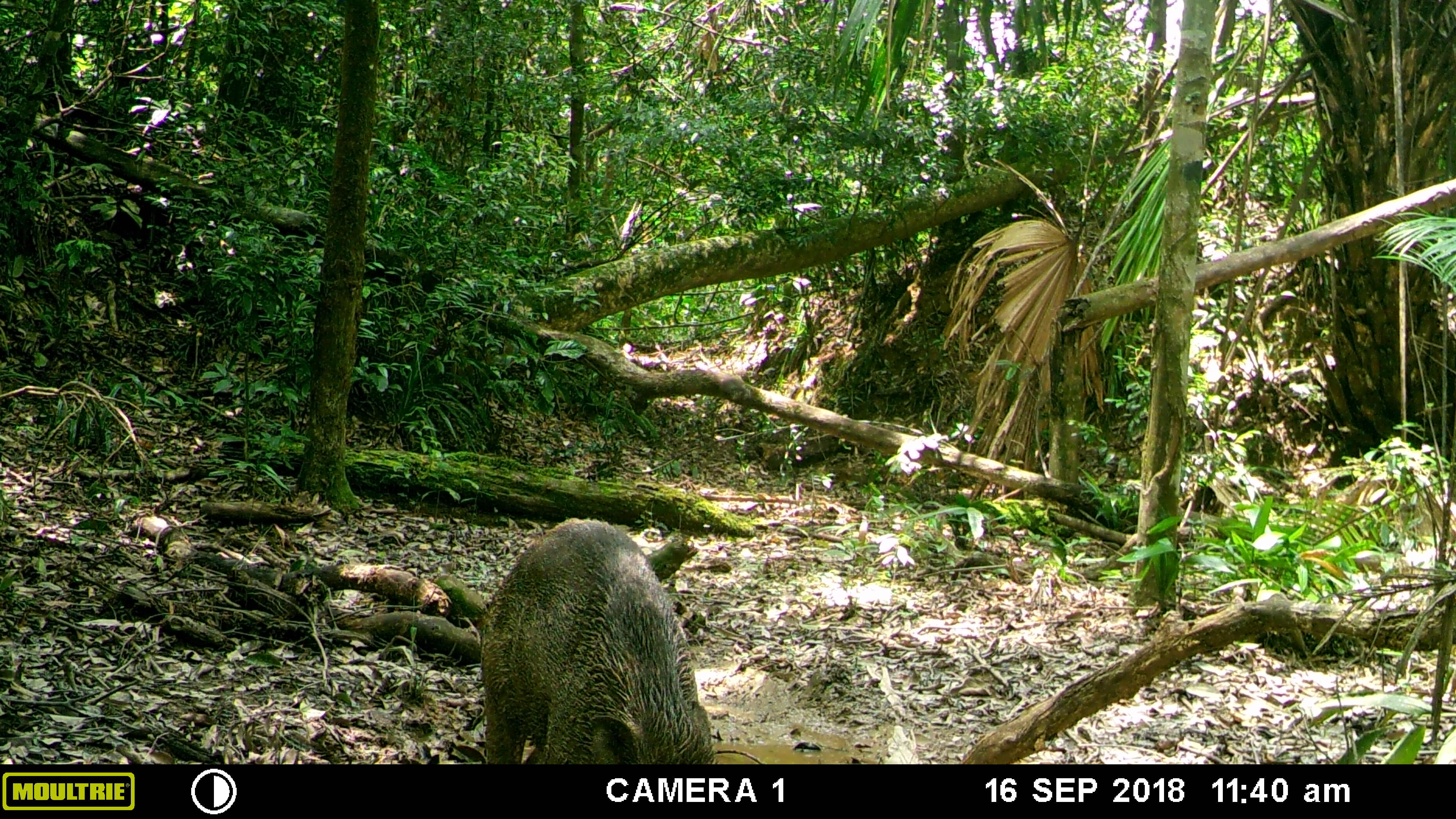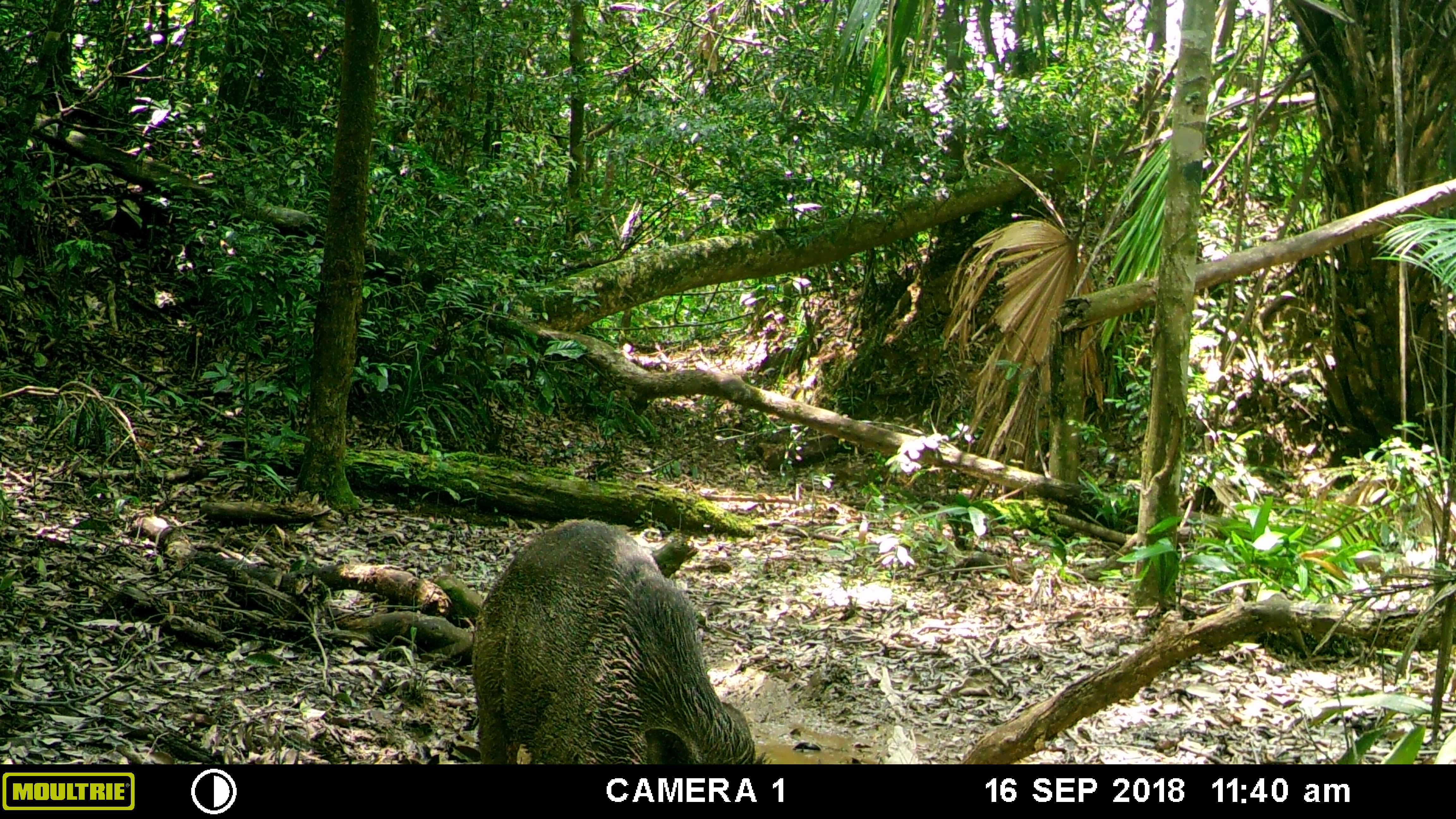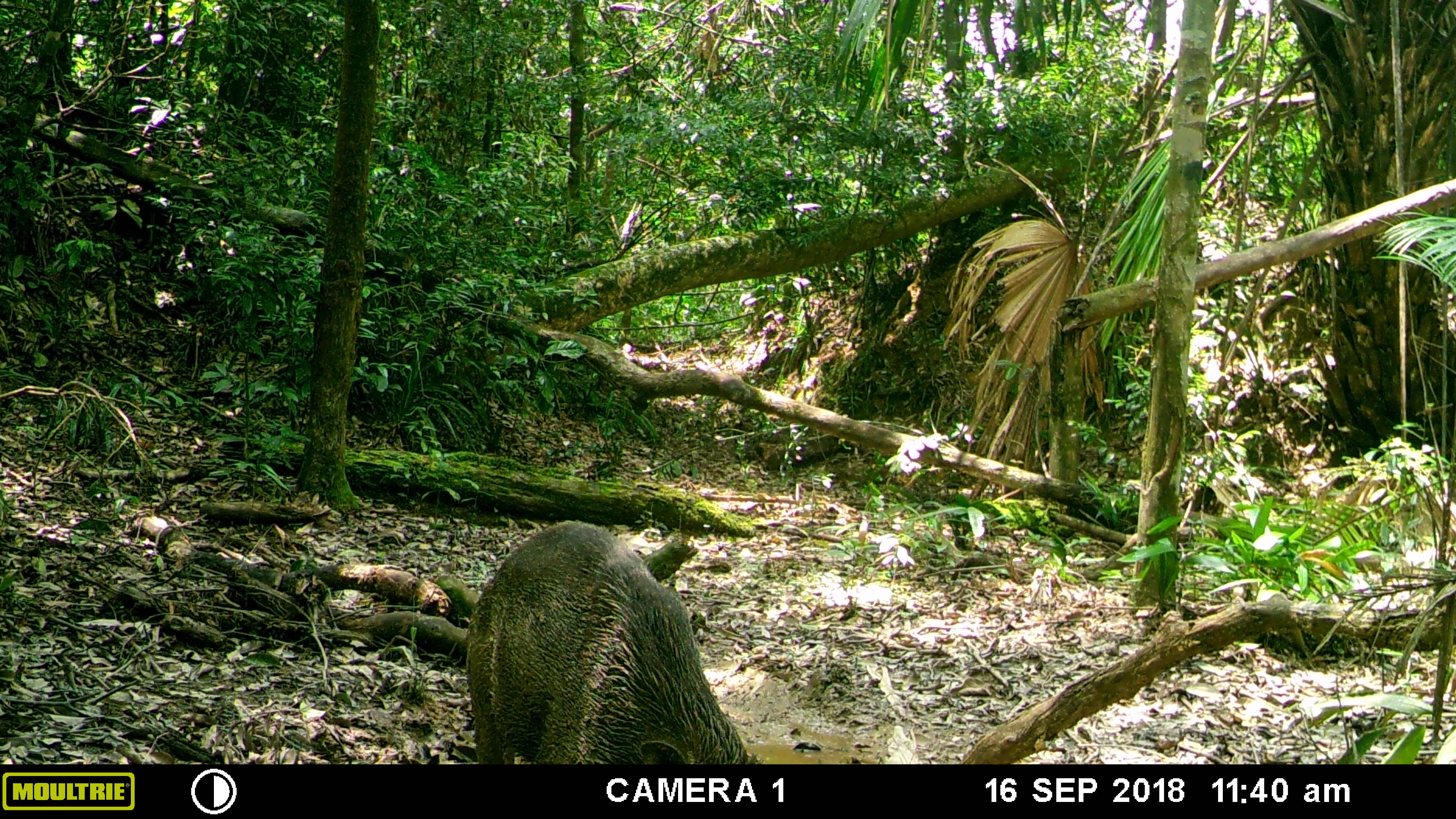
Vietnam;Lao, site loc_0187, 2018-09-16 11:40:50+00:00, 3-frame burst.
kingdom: Animalia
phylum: Chordata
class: Mammalia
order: Artiodactyla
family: Suidae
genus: Sus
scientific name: Sus scrofa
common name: eurasian wild pig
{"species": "eurasian wild pig (Sus scrofa)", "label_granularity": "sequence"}